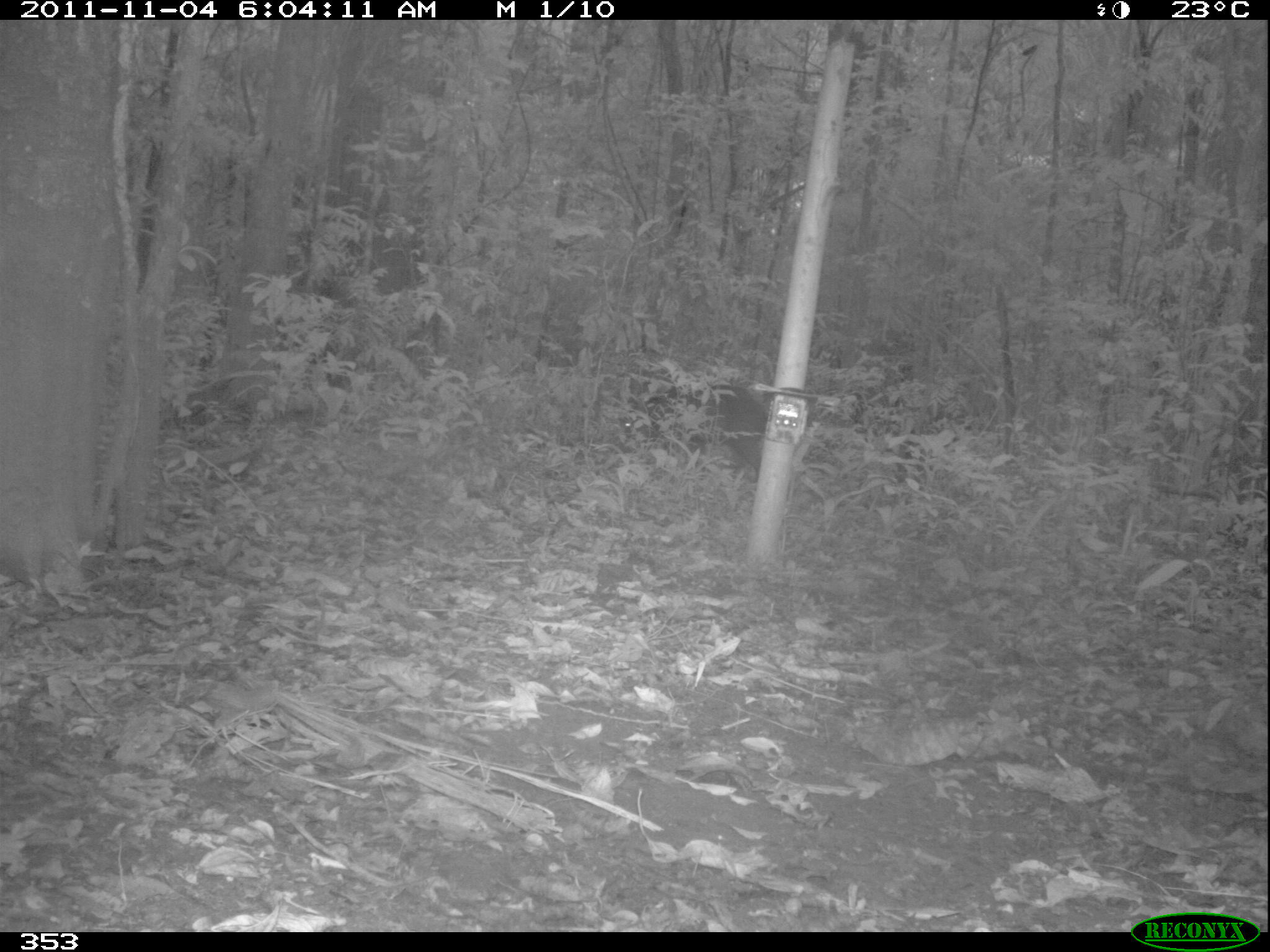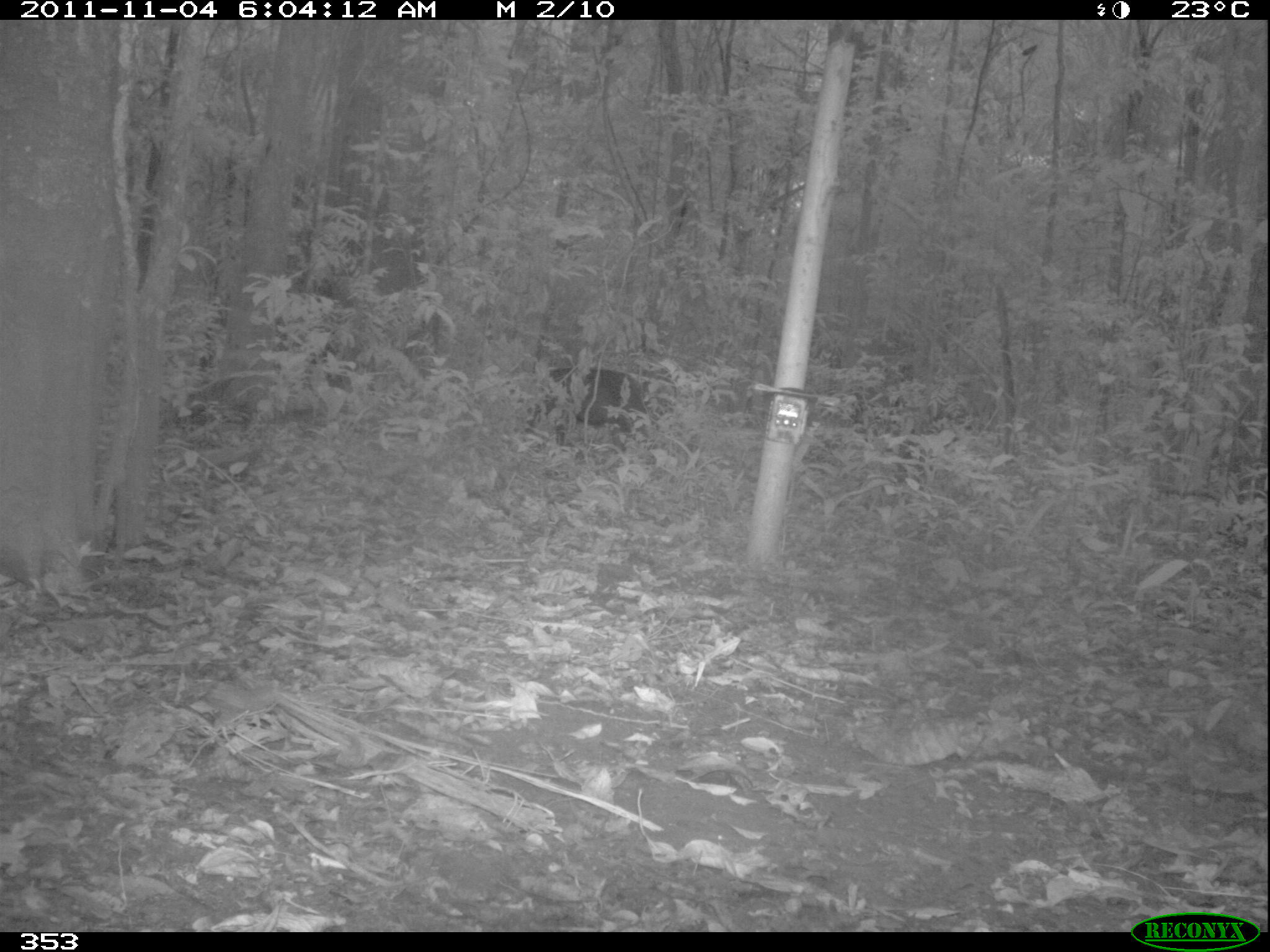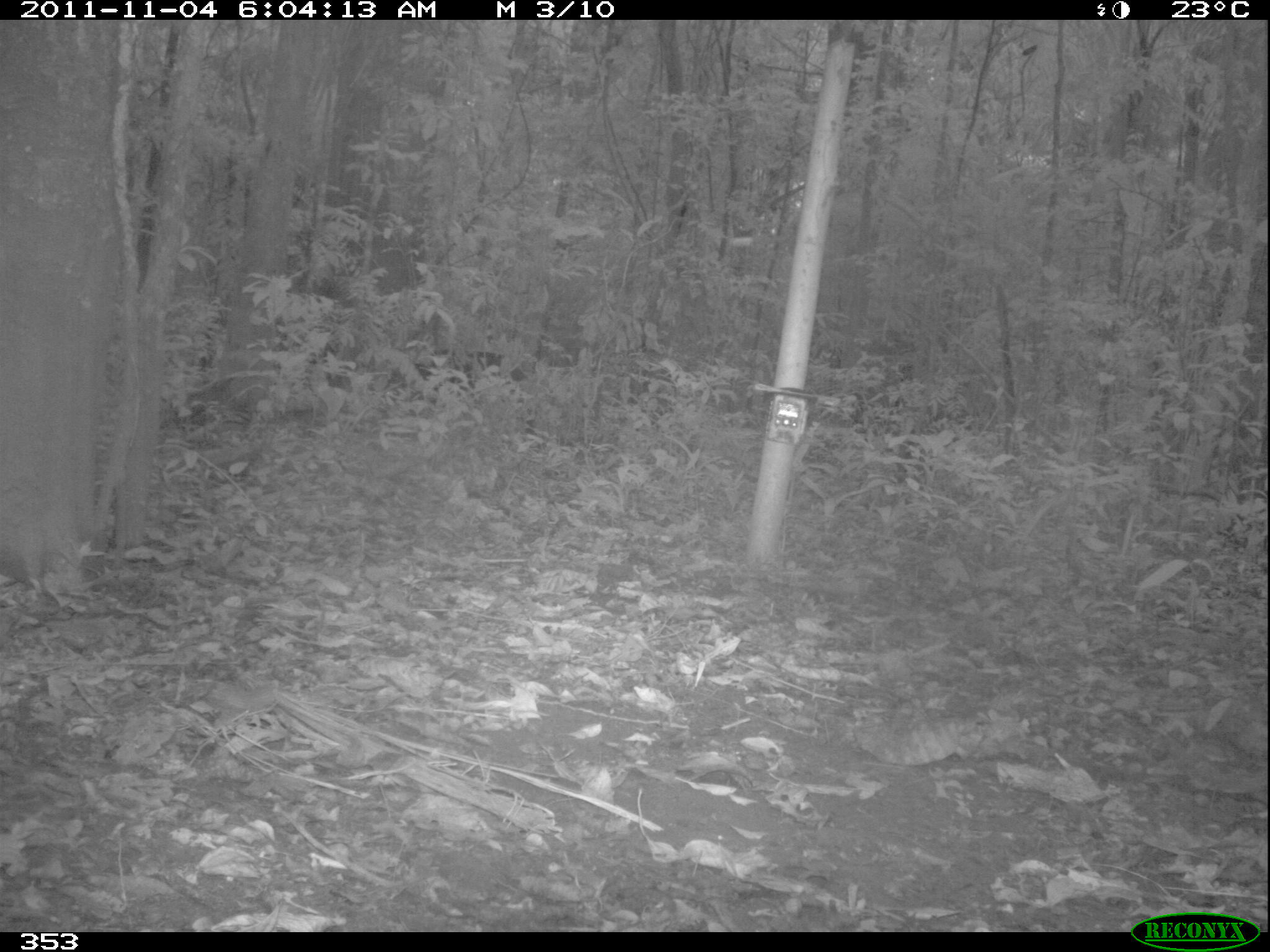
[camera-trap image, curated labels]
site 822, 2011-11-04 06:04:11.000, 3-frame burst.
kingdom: Animalia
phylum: Chordata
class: Mammalia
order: Artiodactyla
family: Tayassuidae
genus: Tayassu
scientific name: Tayassu pecari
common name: white-lipped peccary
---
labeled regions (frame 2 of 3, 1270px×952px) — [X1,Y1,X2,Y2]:
tayassu pecari: [521,366,651,453]